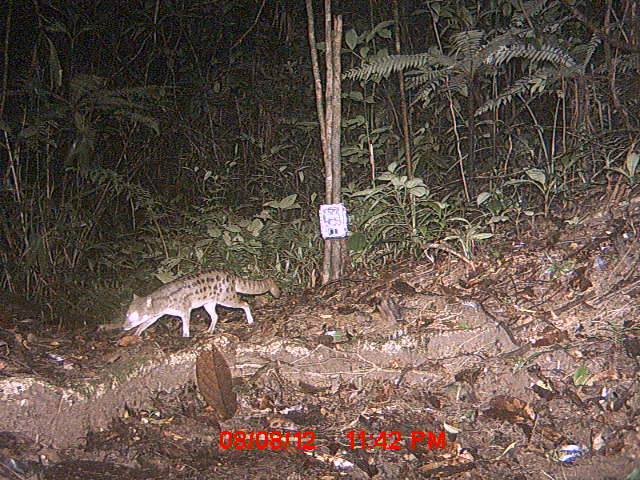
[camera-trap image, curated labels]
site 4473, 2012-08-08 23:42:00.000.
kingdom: Animalia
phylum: Chordata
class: Mammalia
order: Carnivora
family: Eupleridae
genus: Fossa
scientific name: Fossa fossana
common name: fanaloka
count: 1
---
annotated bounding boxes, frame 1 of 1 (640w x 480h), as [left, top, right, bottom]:
fossa fossana: [121, 266, 280, 337]